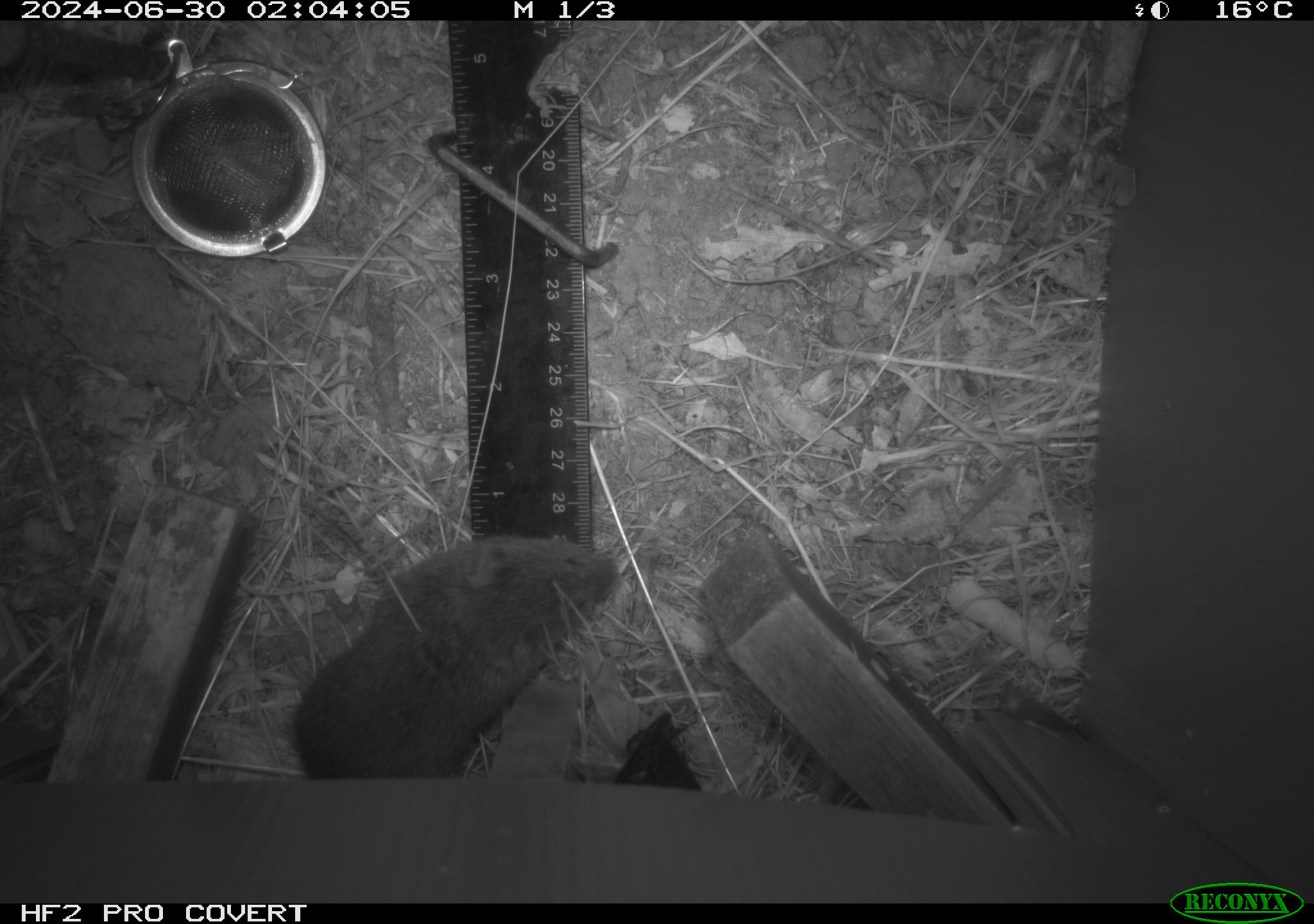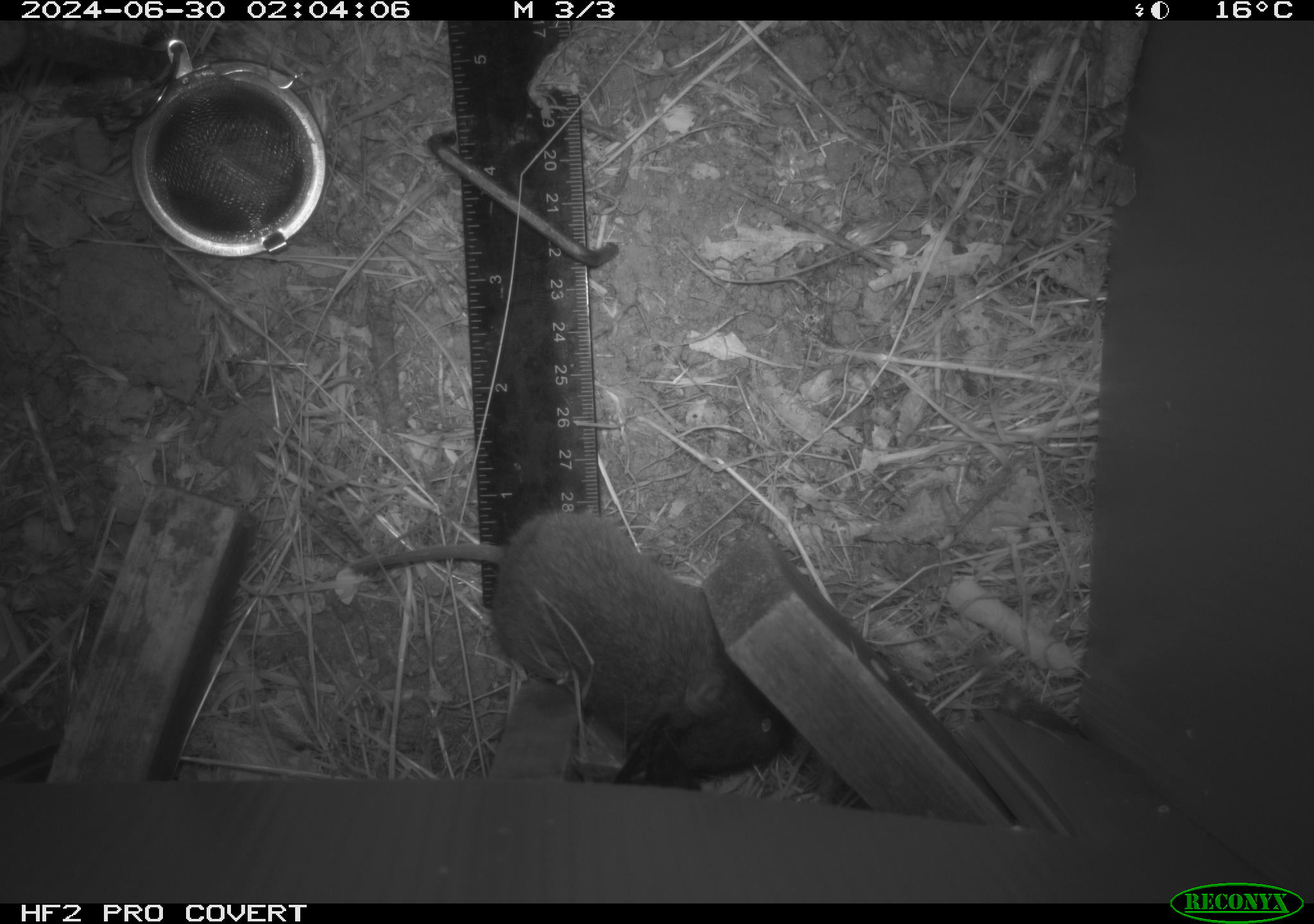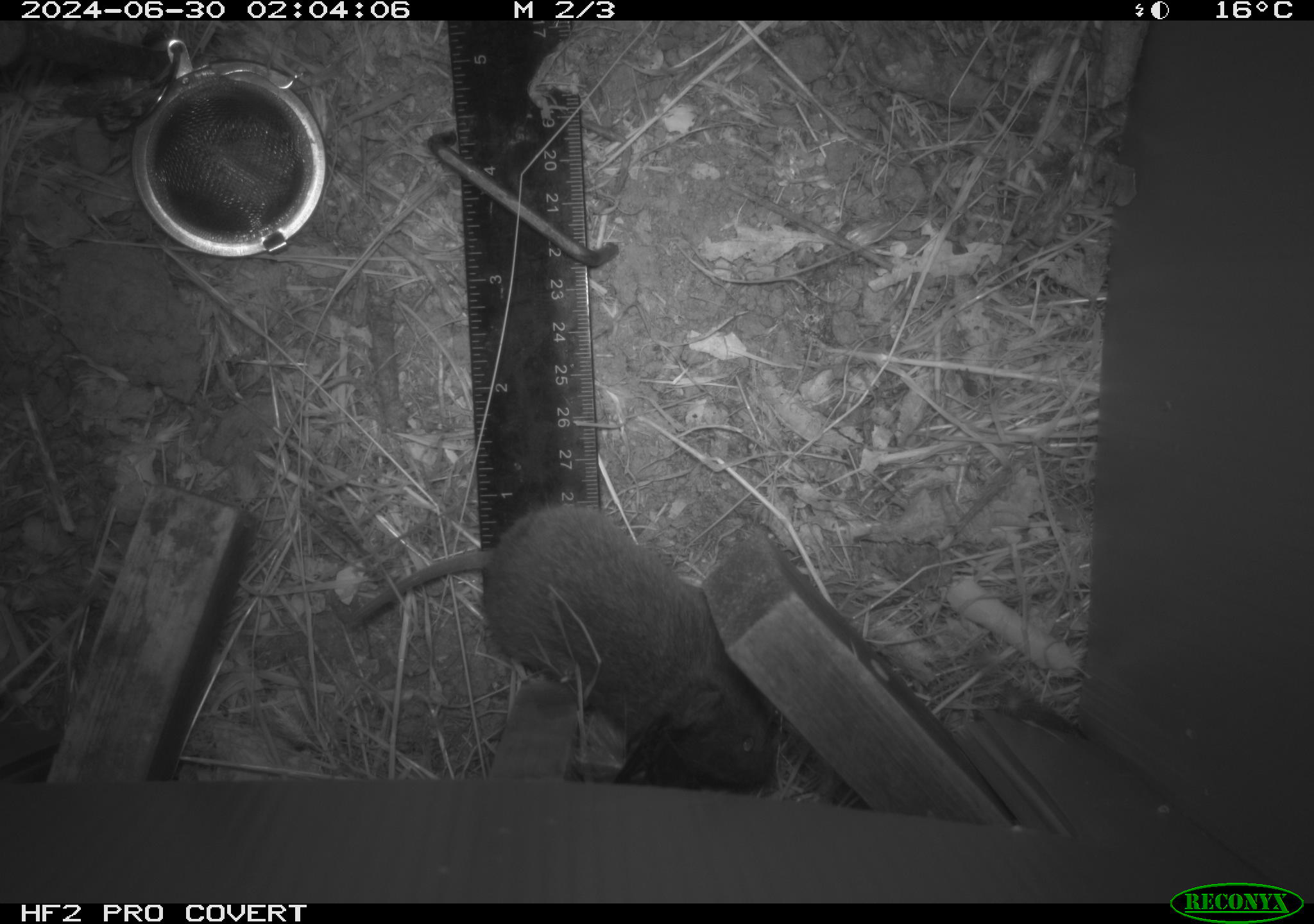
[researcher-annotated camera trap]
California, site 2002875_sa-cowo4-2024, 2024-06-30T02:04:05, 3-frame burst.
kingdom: Animalia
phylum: Chordata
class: Mammalia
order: Rodentia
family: Cricetidae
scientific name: Arvicolinae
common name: voles, lemmings, and muskrats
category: arvicolinae subfamily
Arvicolinae subfamily (voles, lemmings, and muskrats) (Arvicolinae).